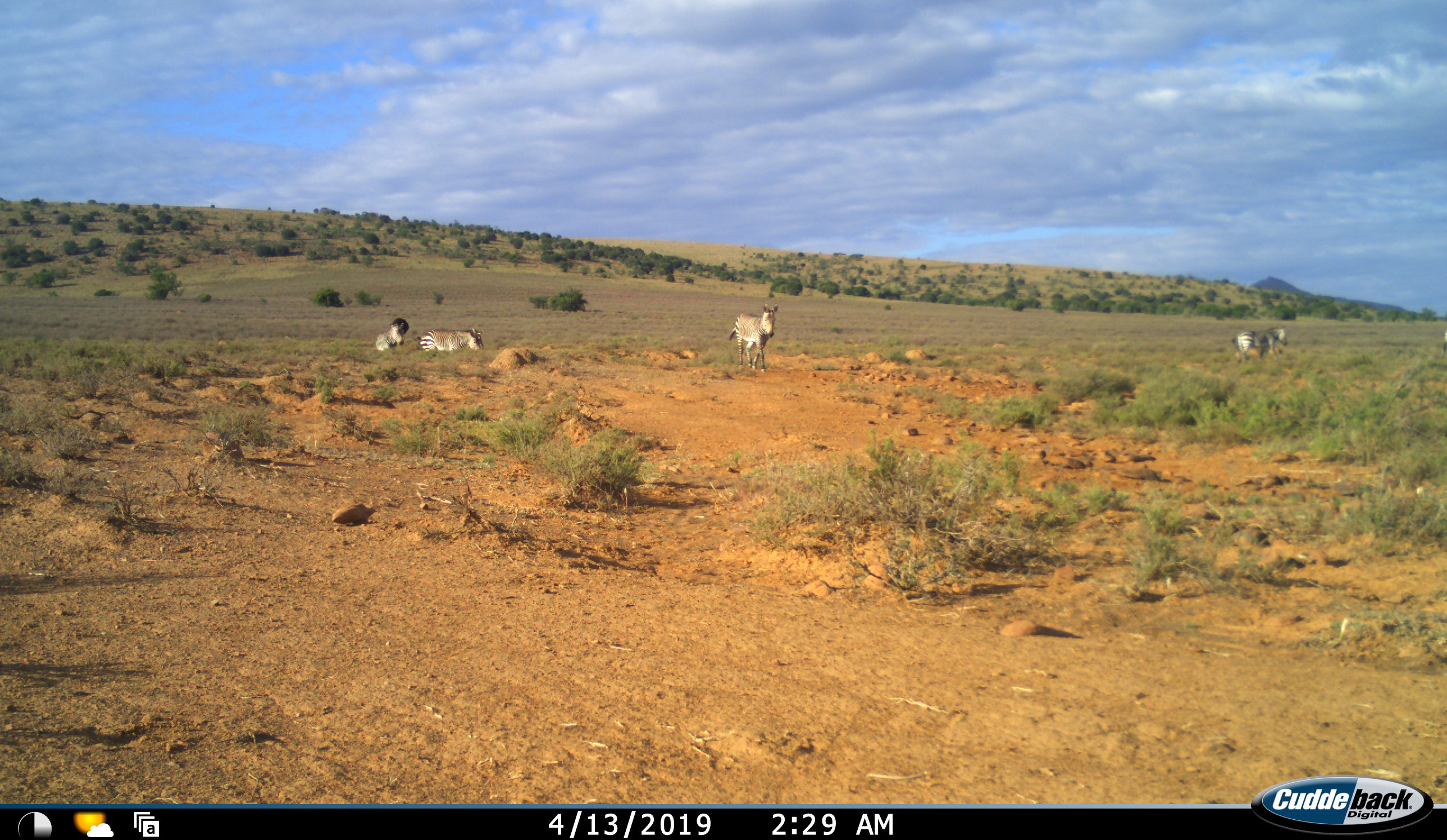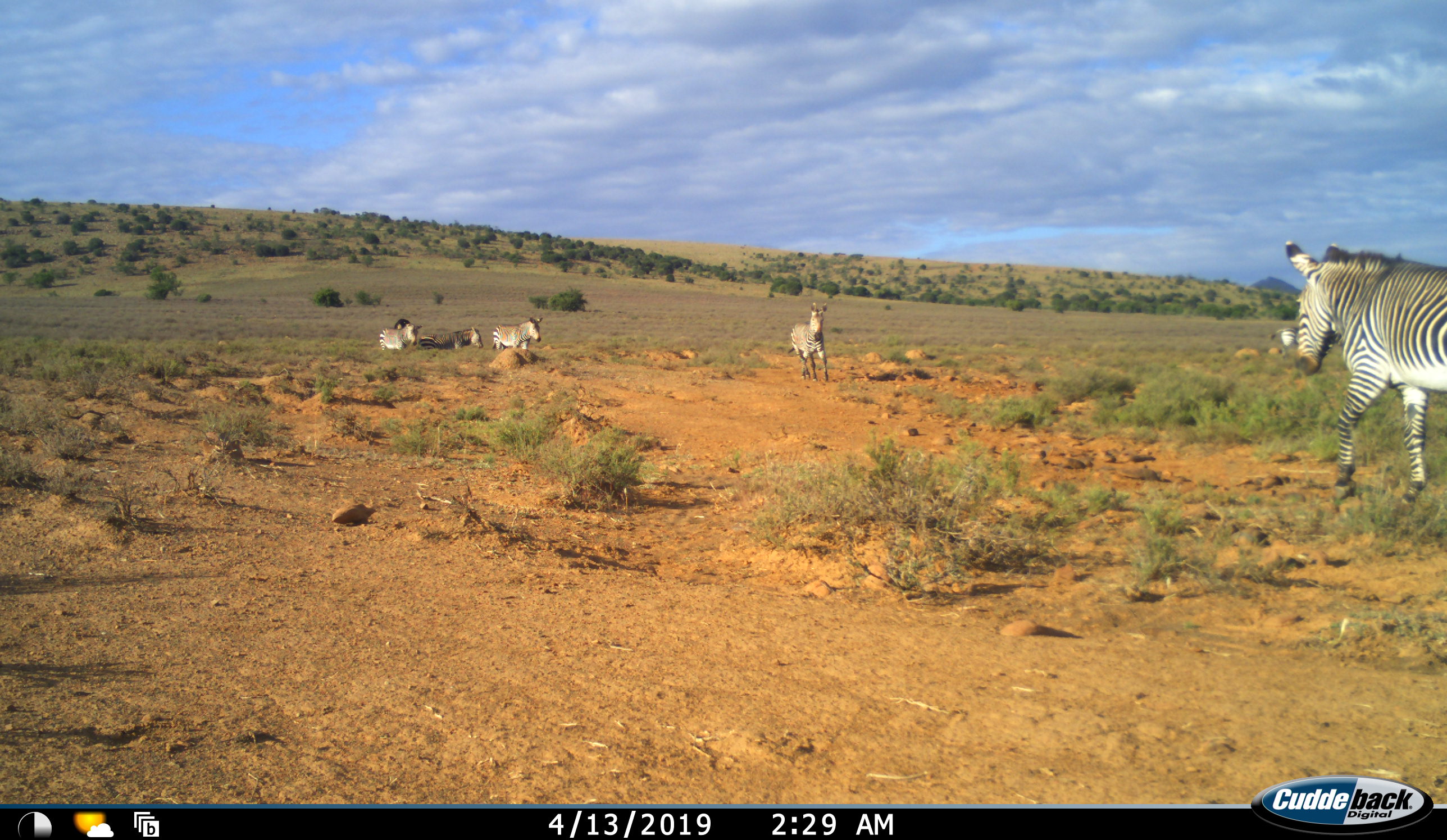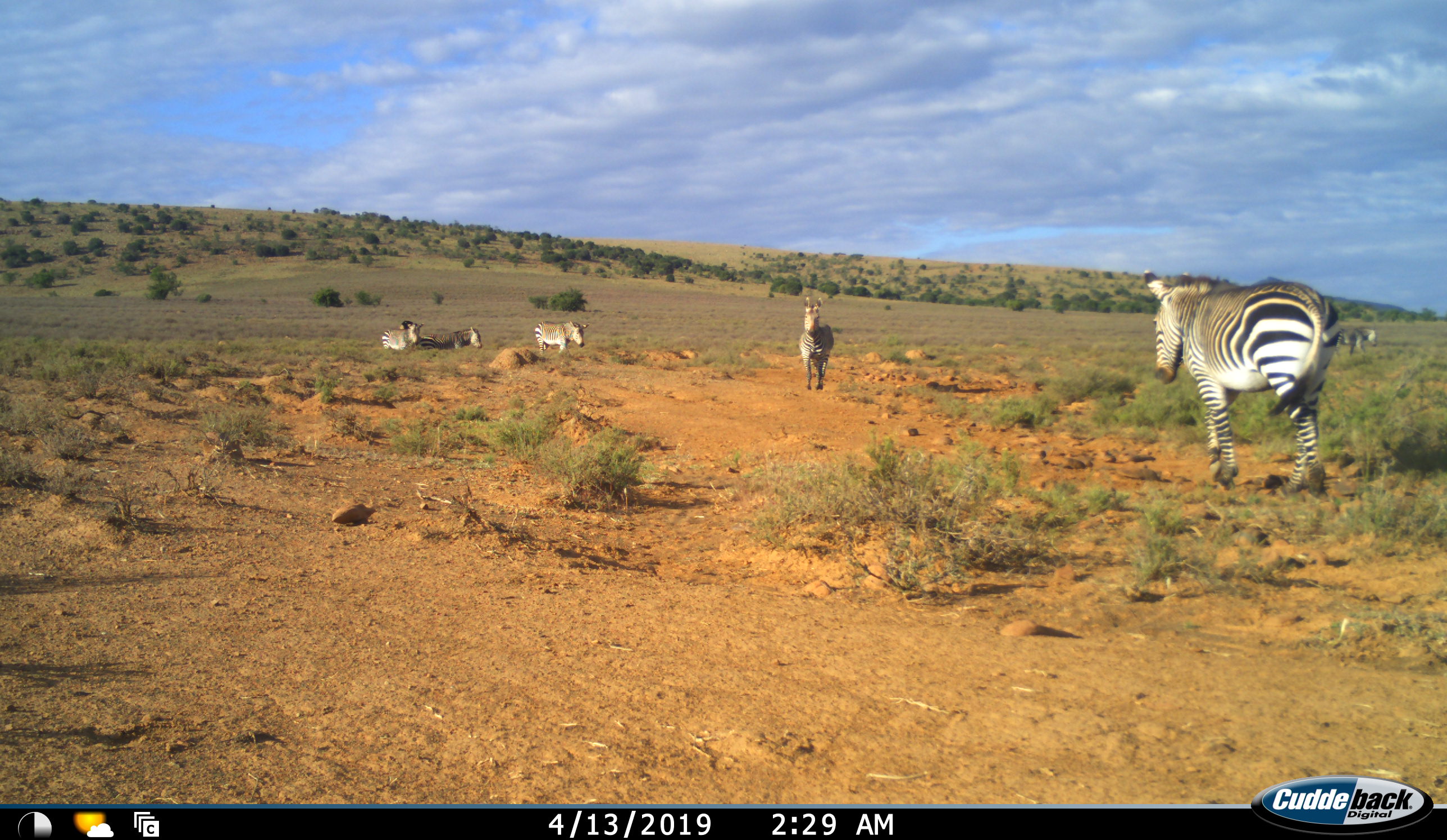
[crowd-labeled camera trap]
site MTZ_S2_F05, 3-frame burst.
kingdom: Animalia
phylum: Chordata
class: Mammalia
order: Perissodactyla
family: Equidae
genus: Equus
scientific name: Equus zebra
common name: mountain zebra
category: zebramountain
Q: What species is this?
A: Zebramountain (mountain zebra) (Equus zebra).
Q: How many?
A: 6.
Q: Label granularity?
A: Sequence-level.